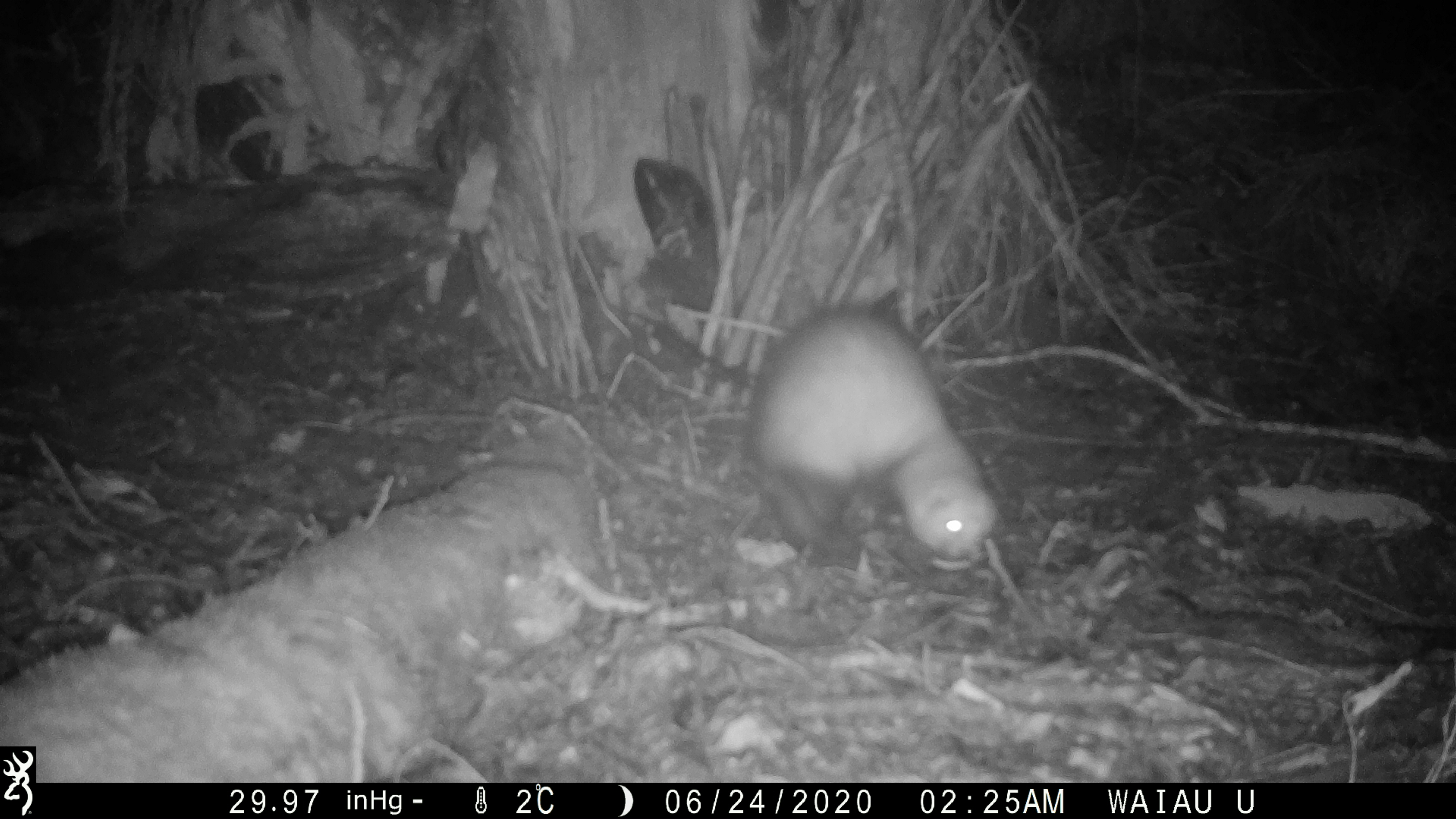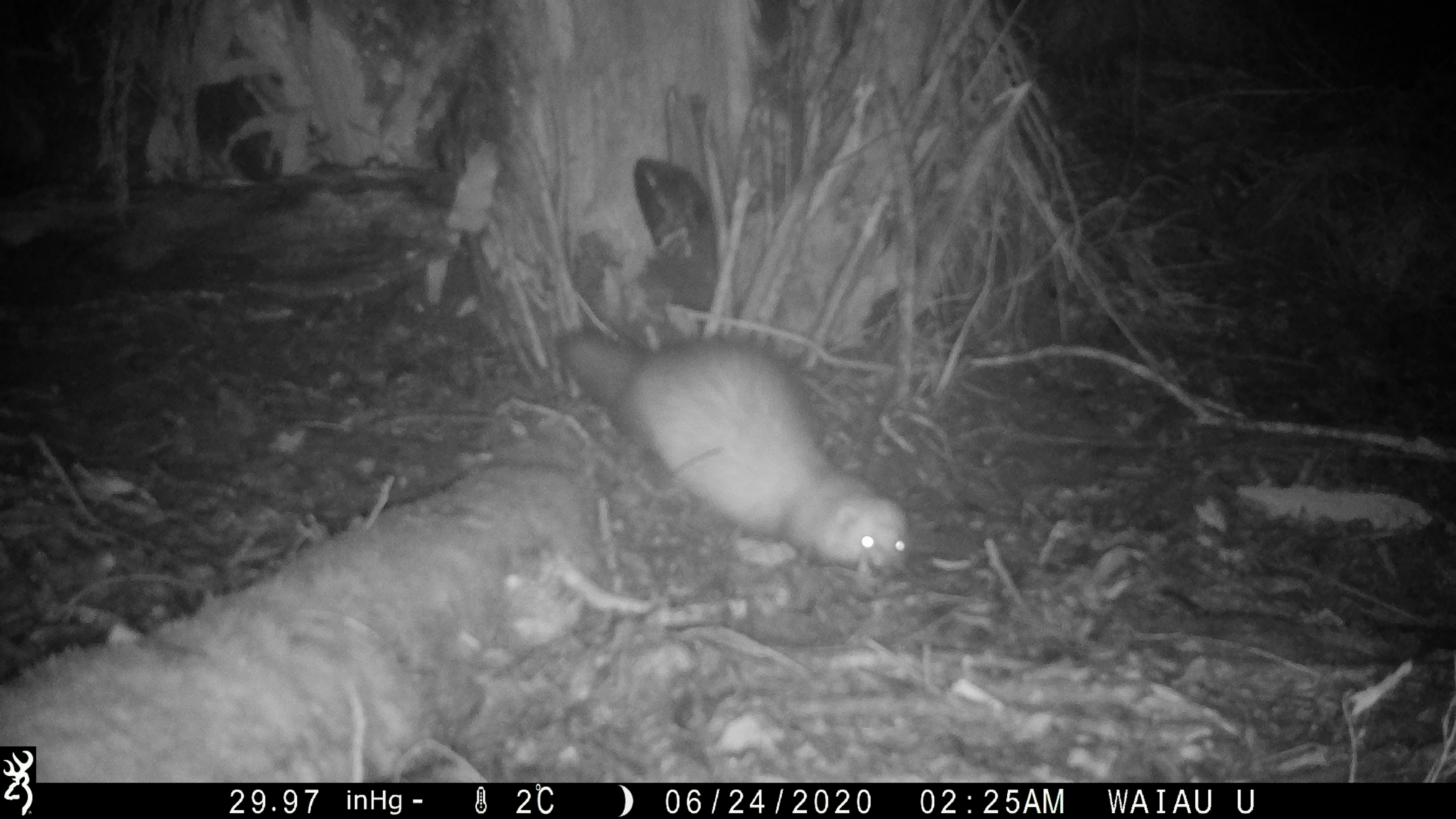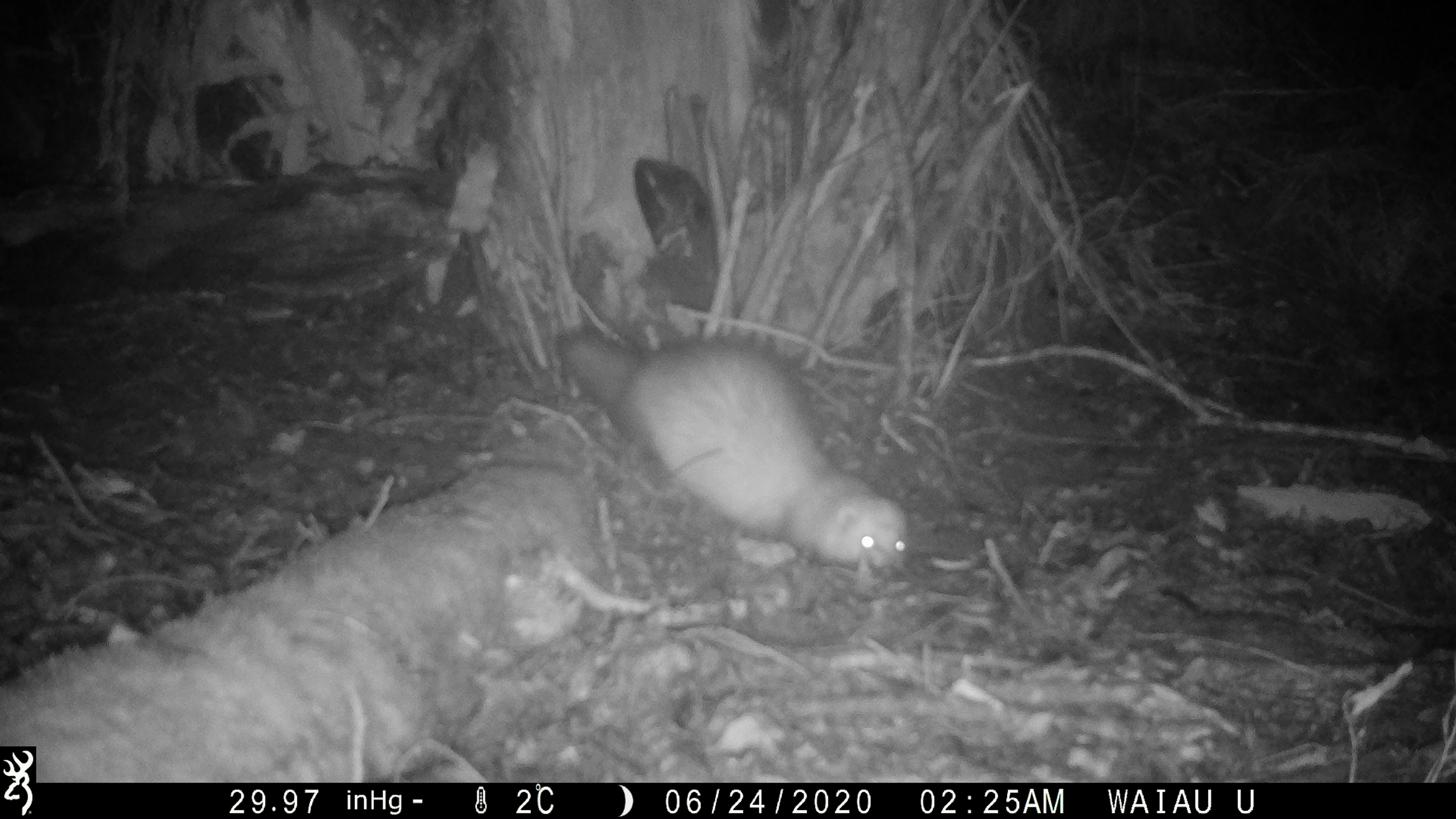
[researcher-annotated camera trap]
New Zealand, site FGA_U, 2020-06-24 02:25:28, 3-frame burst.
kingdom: Animalia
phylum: Chordata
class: Mammalia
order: Carnivora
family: Mustelidae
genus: Mustela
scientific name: Mustela furo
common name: ferret